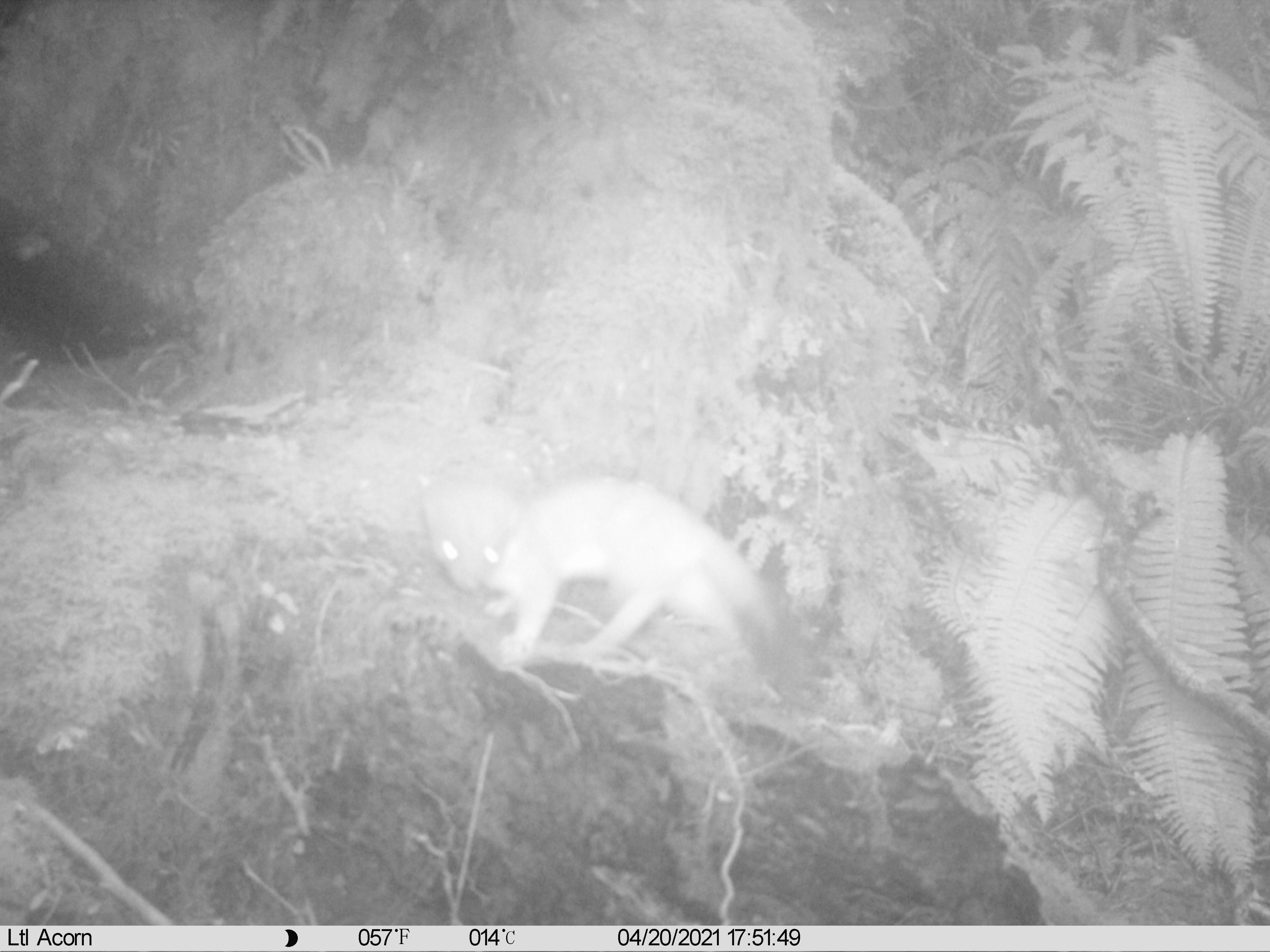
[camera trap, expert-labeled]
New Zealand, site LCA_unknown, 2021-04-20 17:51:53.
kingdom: Animalia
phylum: Chordata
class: Mammalia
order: Carnivora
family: Mustelidae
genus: Mustela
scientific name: Mustela erminea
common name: stoat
Stoat (Mustela erminea).